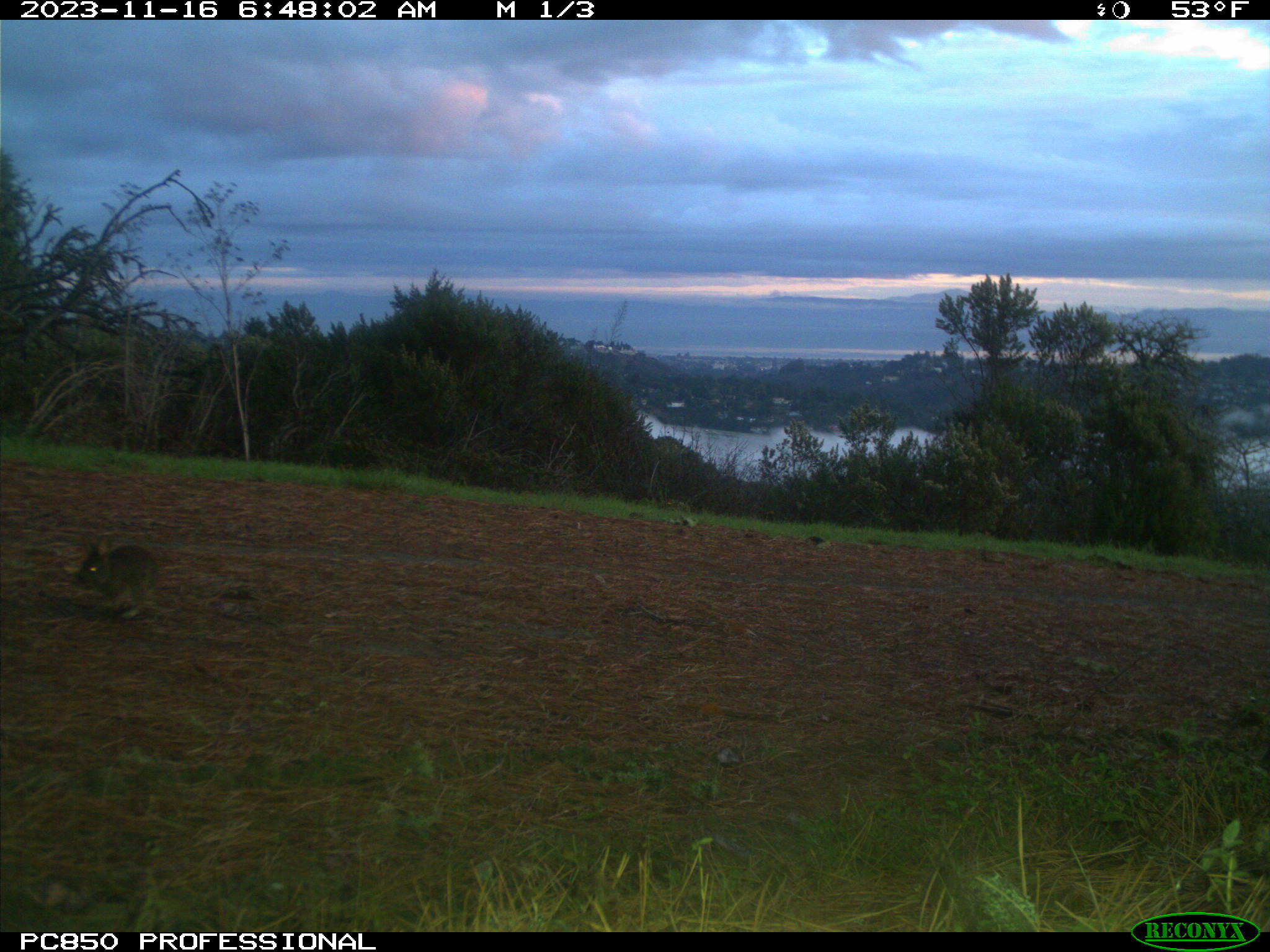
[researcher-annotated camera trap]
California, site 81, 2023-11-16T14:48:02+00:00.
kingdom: Animalia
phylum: Chordata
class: Mammalia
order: Lagomorpha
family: Leporidae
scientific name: Leporidae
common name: rabbit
Rabbit (Leporidae).